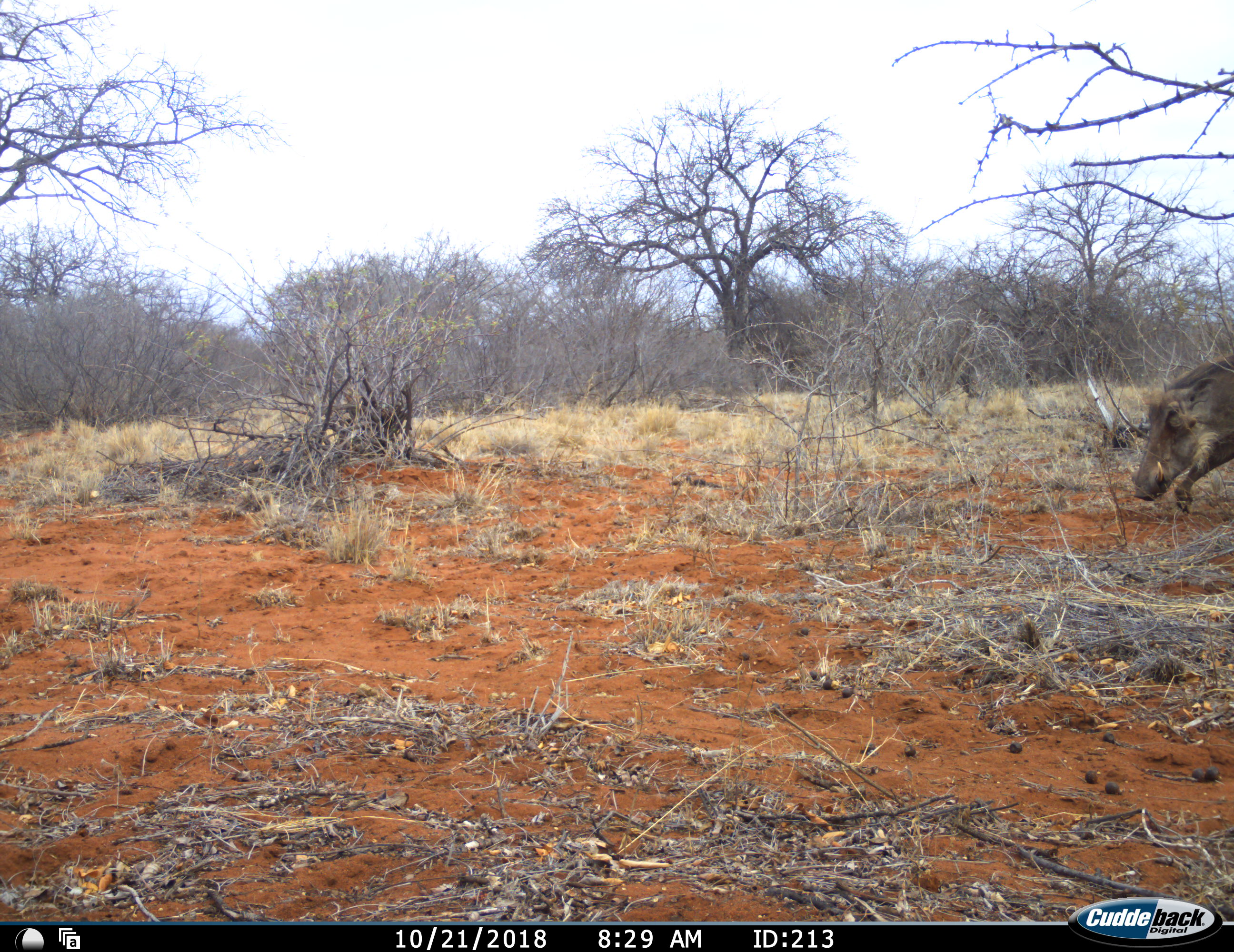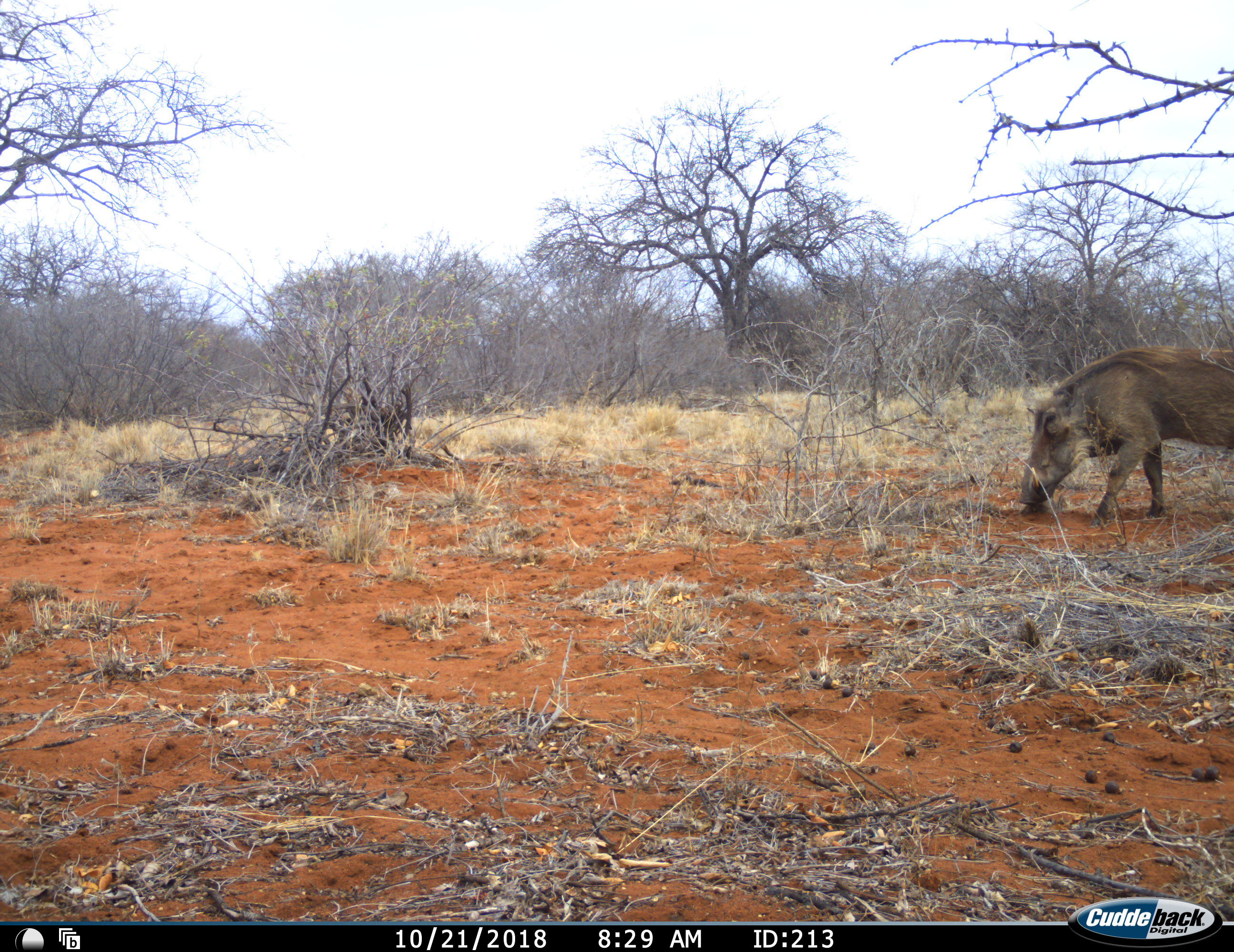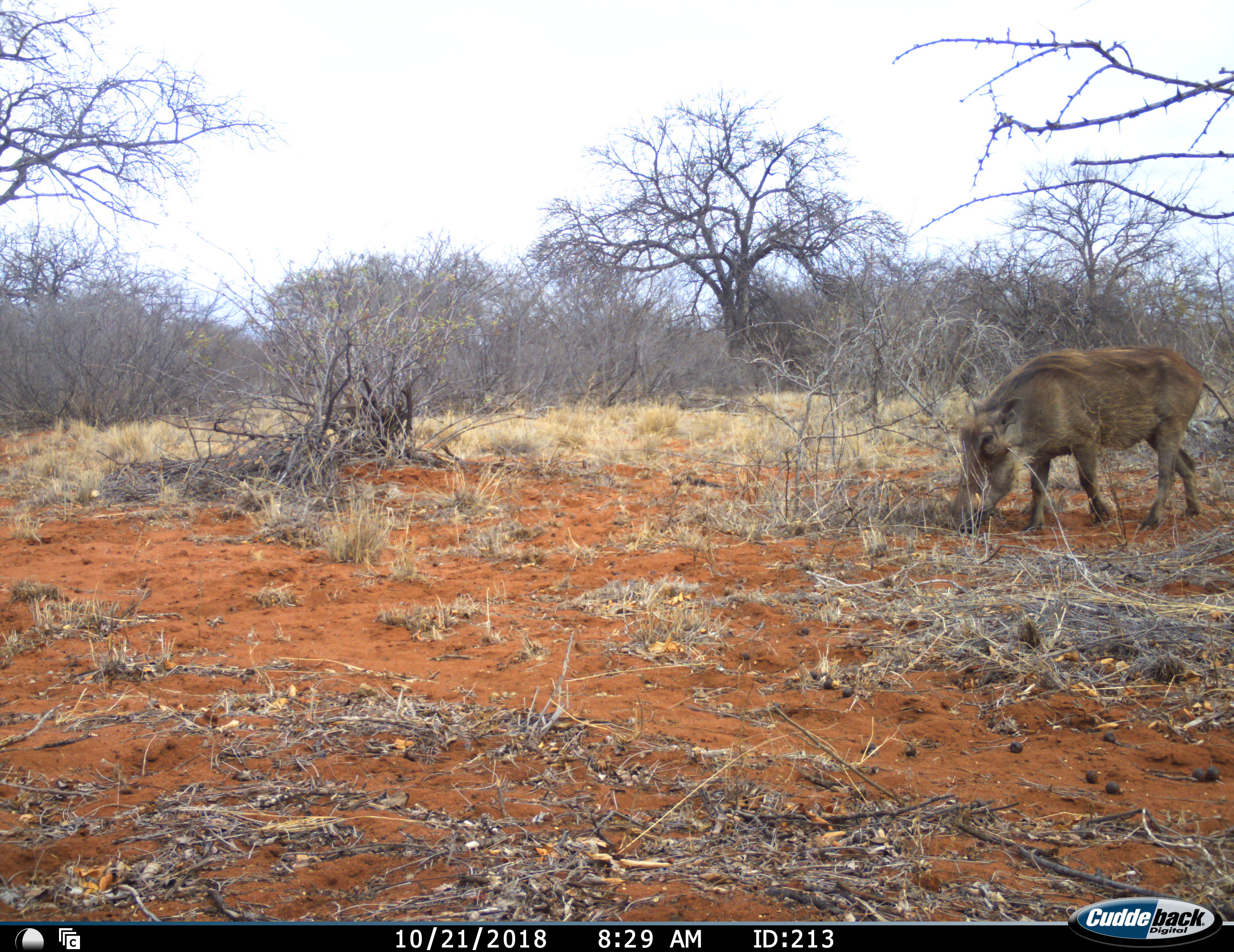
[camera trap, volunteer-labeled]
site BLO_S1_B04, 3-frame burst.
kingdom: Animalia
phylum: Chordata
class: Mammalia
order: Artiodactyla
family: Suidae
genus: Phacochoerus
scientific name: Phacochoerus africanus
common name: warthog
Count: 1.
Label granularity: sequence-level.